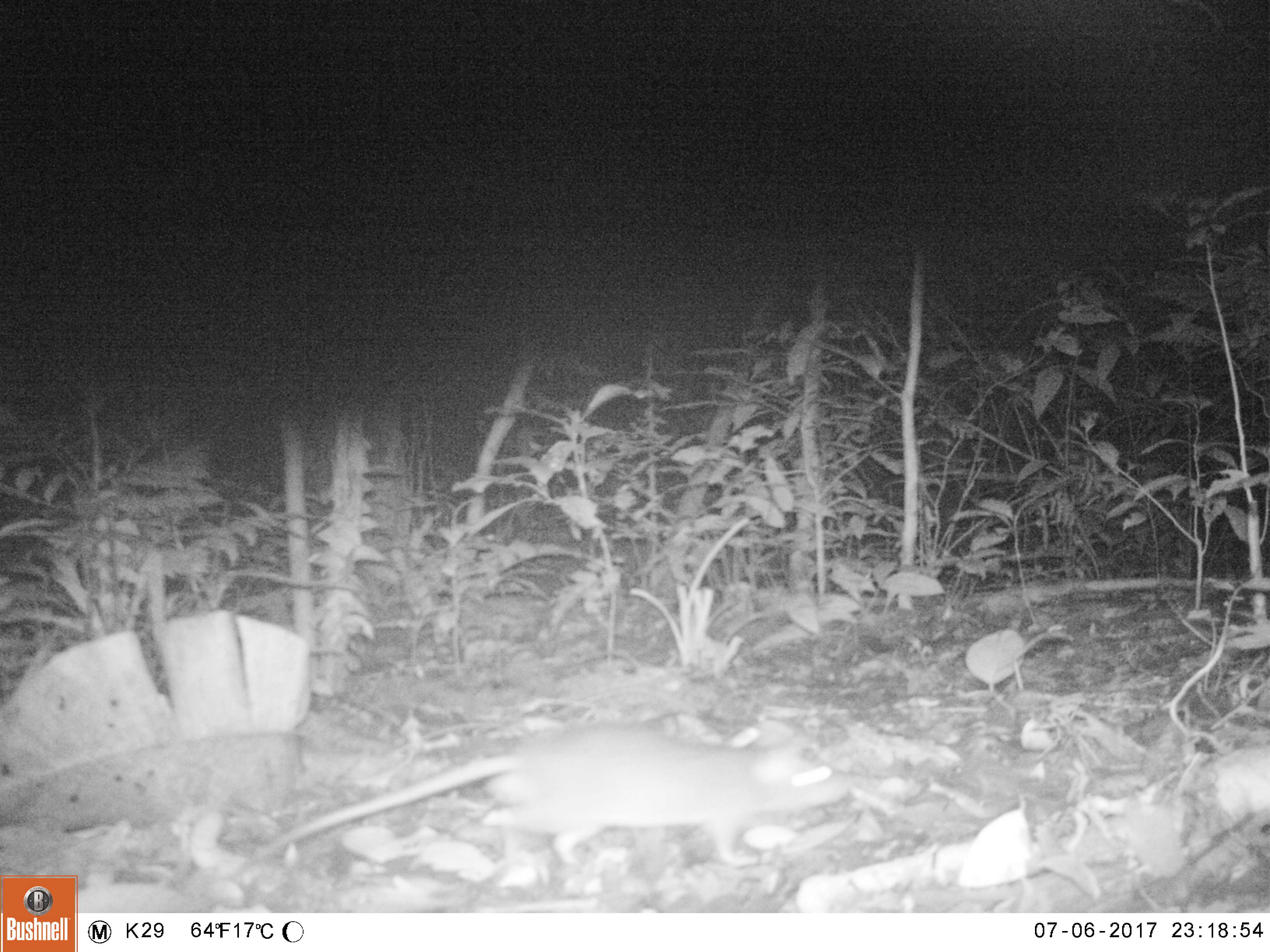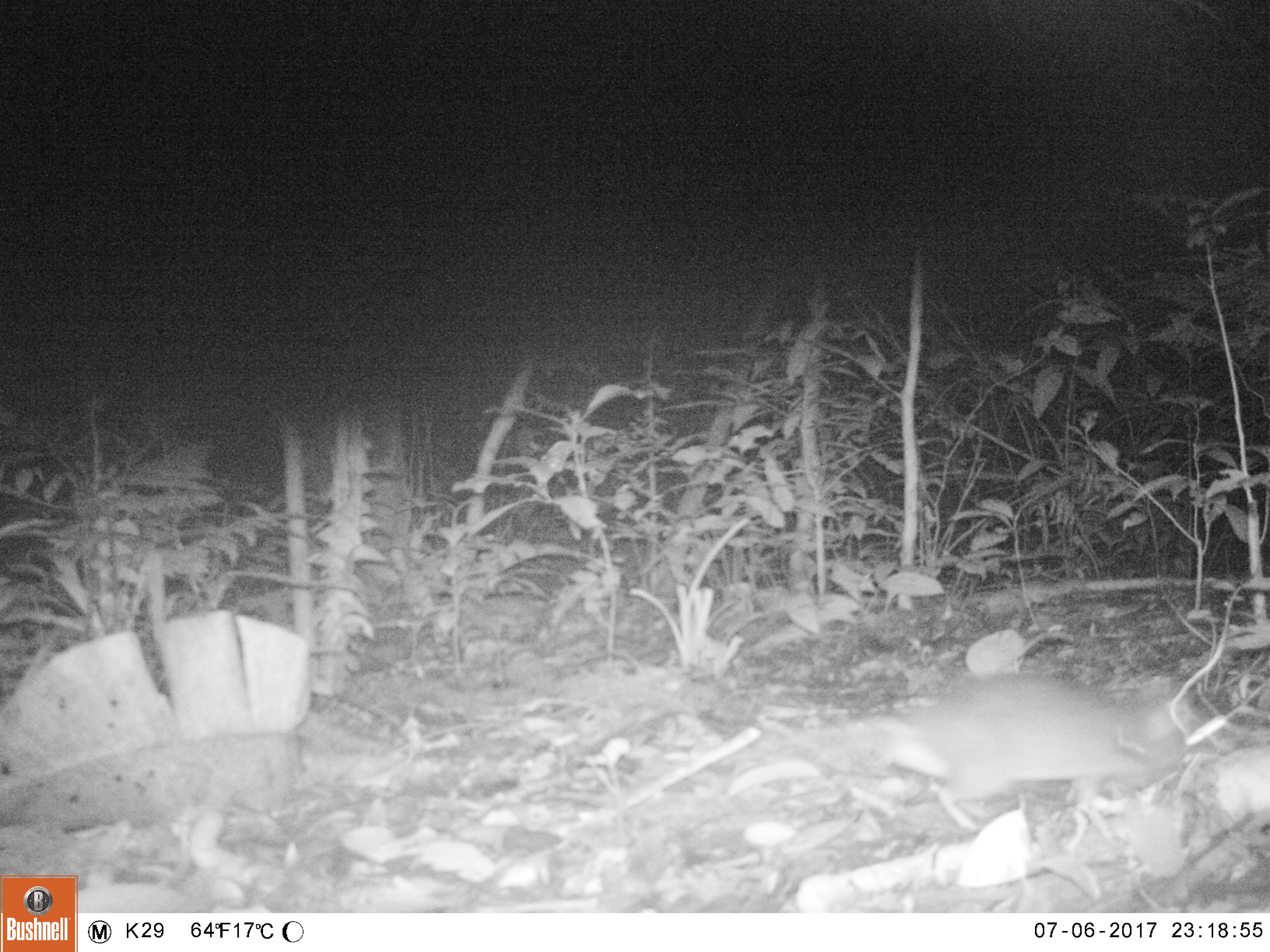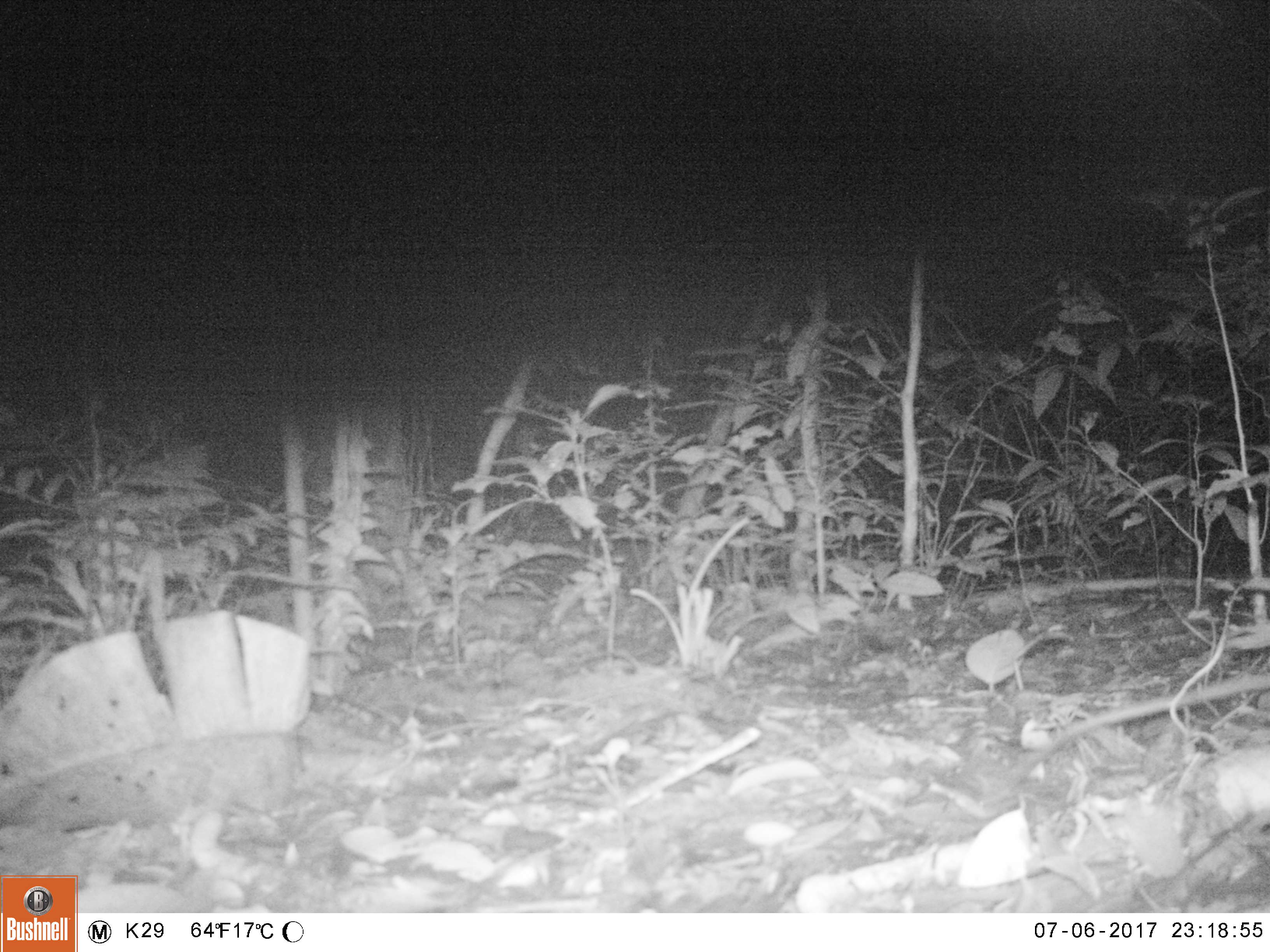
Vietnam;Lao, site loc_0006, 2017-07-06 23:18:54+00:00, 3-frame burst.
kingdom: Animalia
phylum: Chordata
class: Mammalia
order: Rodentia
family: Muridae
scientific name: Muridae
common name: old-world mice and rats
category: unidentified murid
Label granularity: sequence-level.